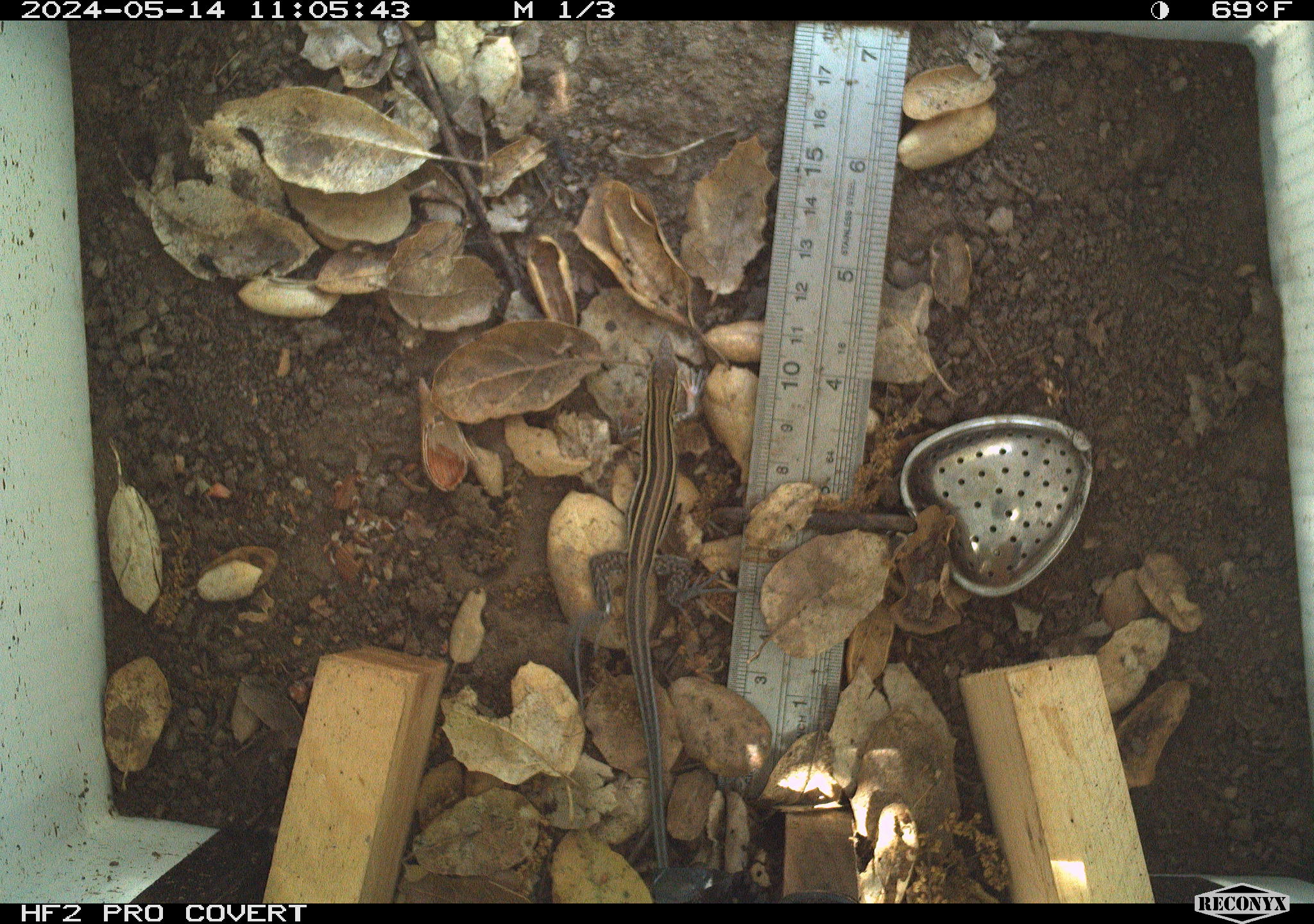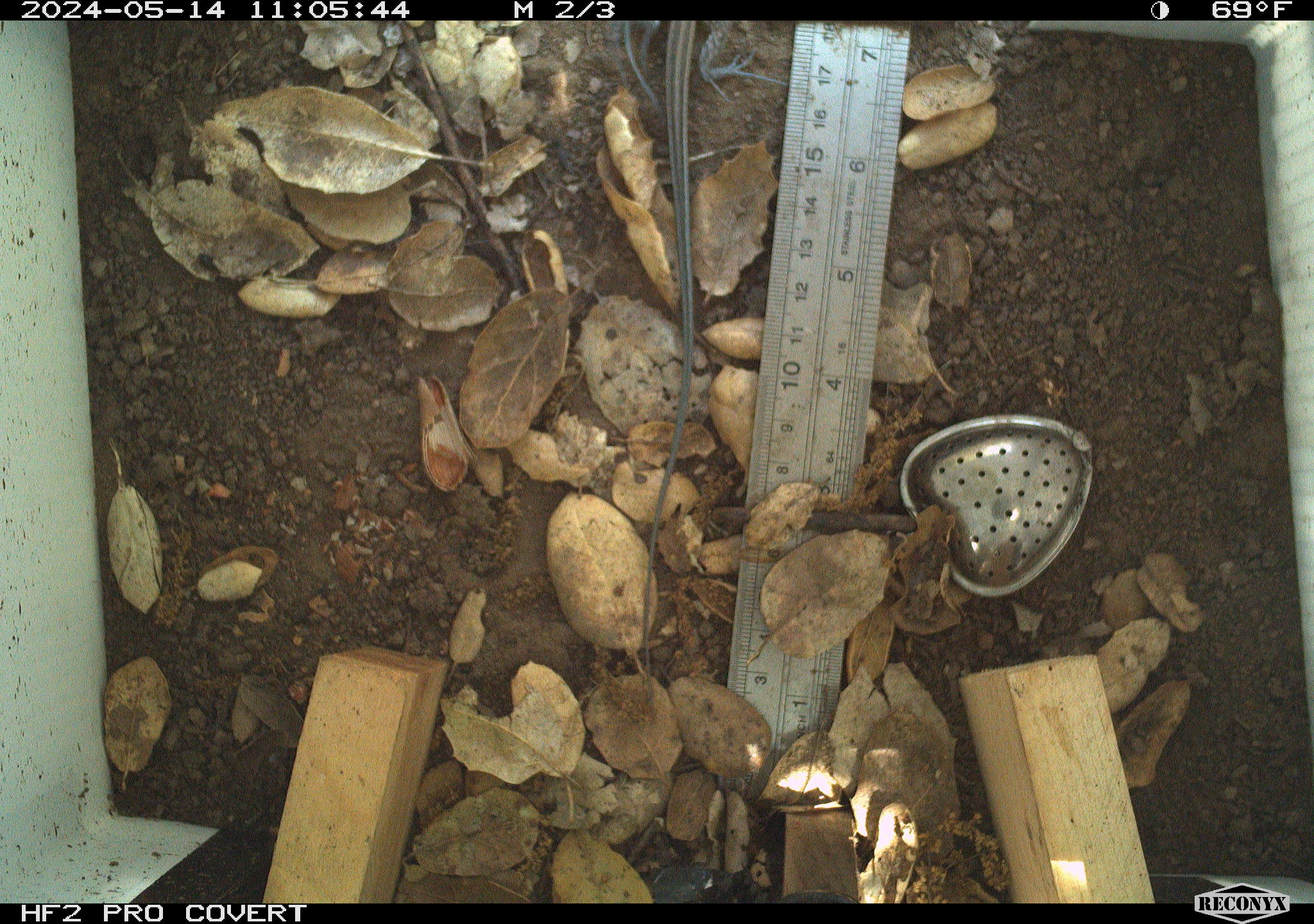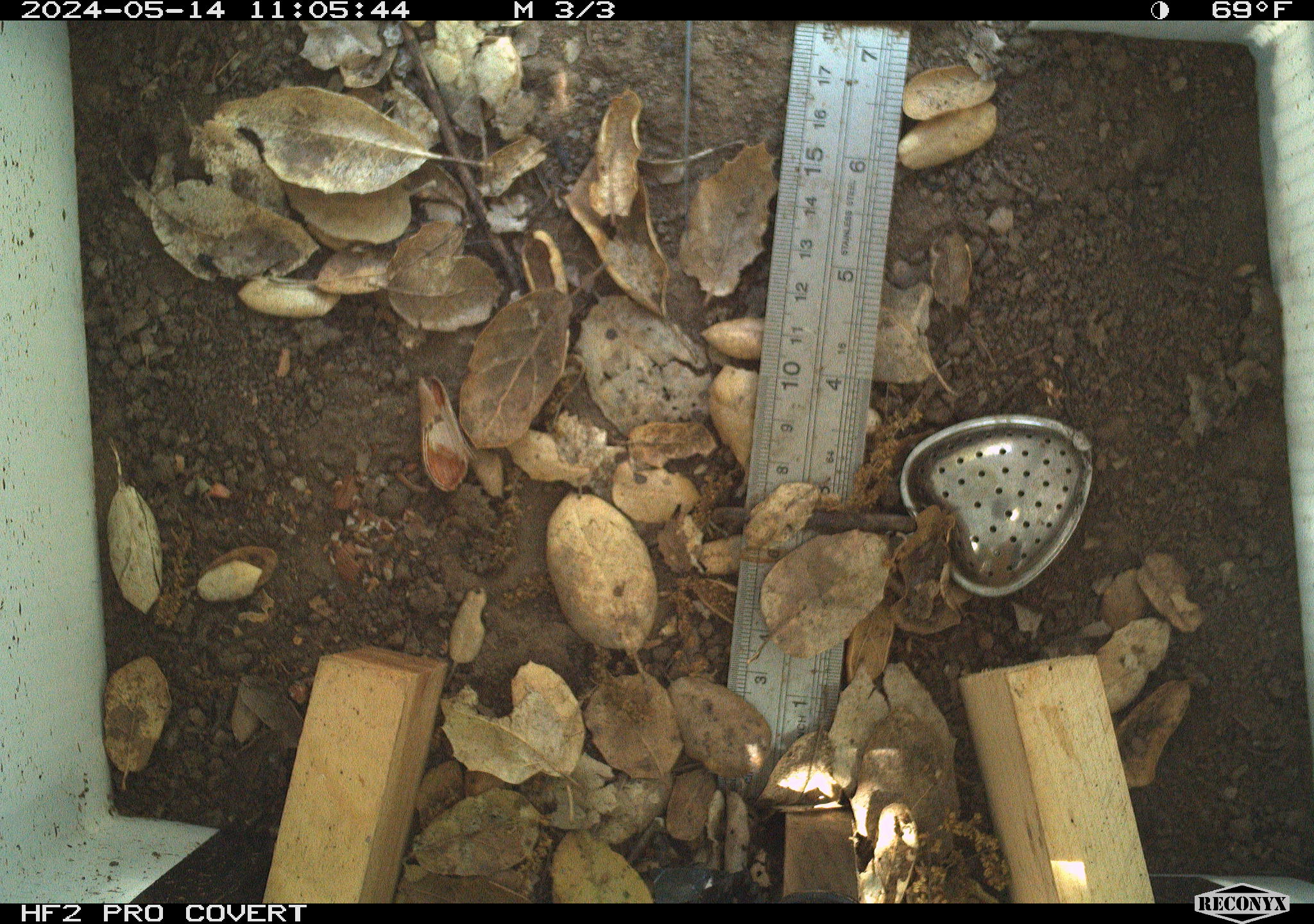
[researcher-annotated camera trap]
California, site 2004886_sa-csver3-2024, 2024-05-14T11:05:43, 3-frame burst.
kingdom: Animalia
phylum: Chordata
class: Reptilia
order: Squamata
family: Scincidae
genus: Plestiodon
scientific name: Plestiodon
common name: blue-tailed skinks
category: plestiodon species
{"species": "plestiodon species (blue-tailed skinks) (Plestiodon)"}